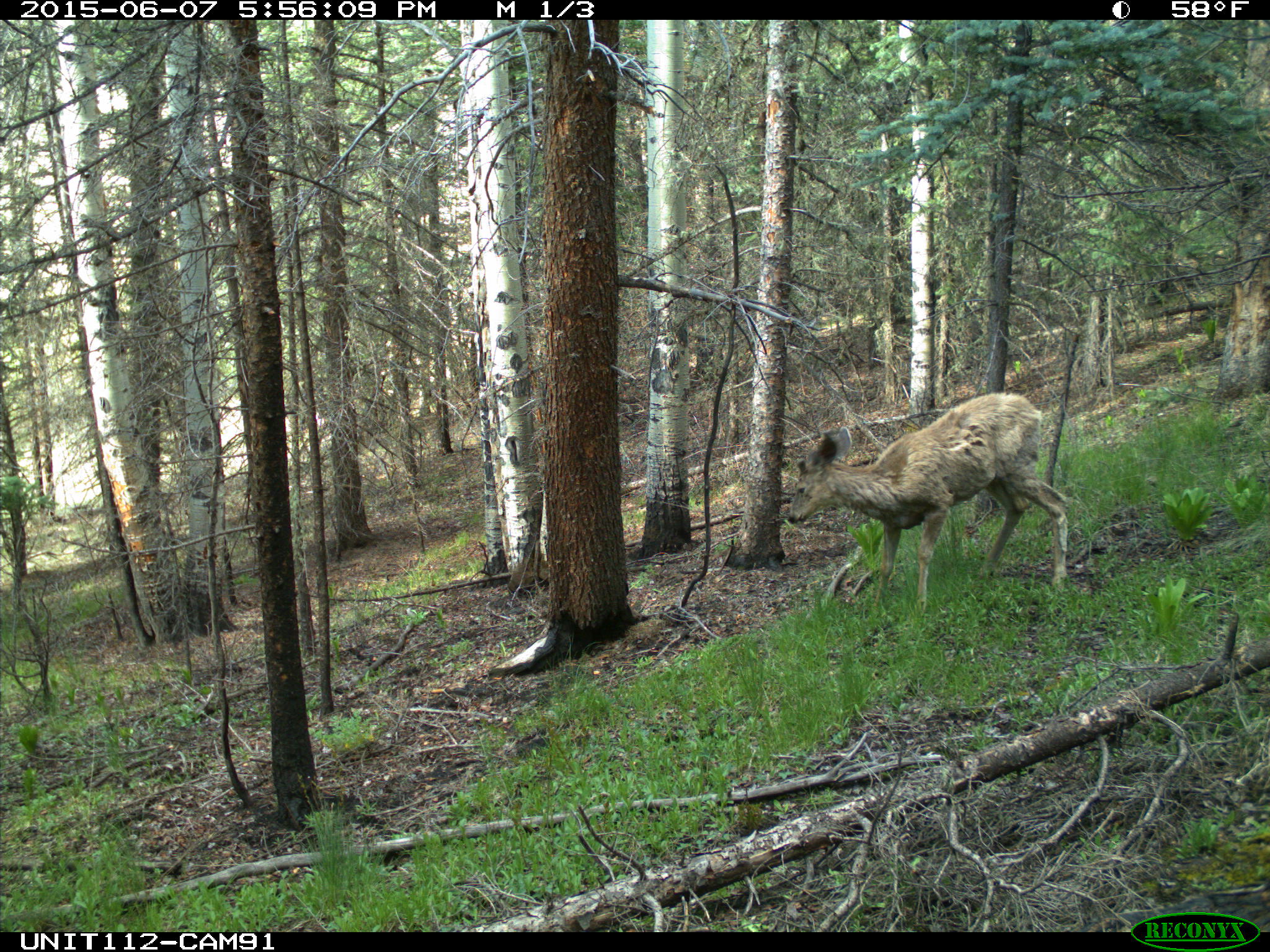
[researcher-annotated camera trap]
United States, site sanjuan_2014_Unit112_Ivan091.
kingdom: Animalia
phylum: Chordata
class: Mammalia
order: Artiodactyla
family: Cervidae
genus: Odocoileus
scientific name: Odocoileus hemionus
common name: mule deer